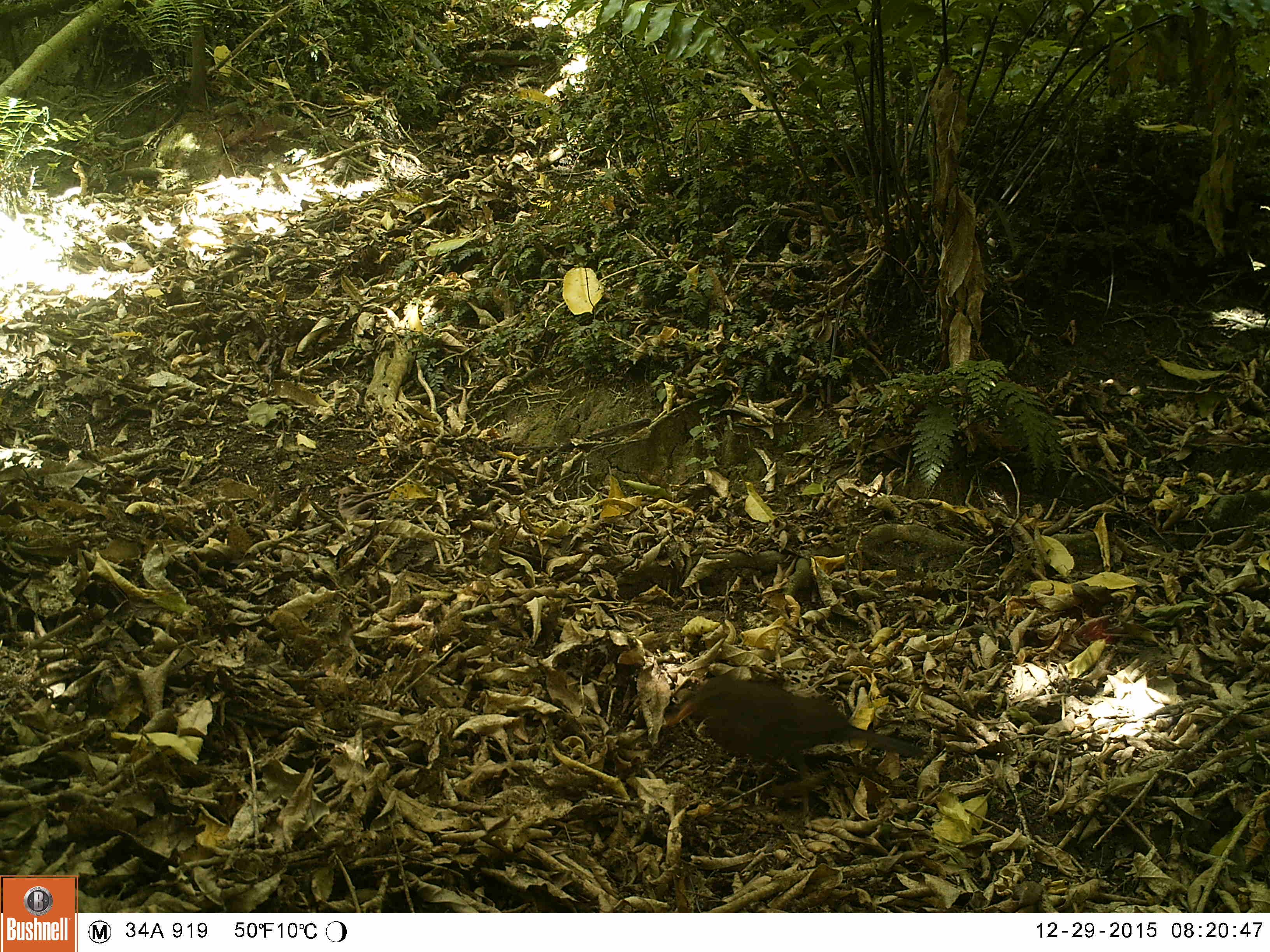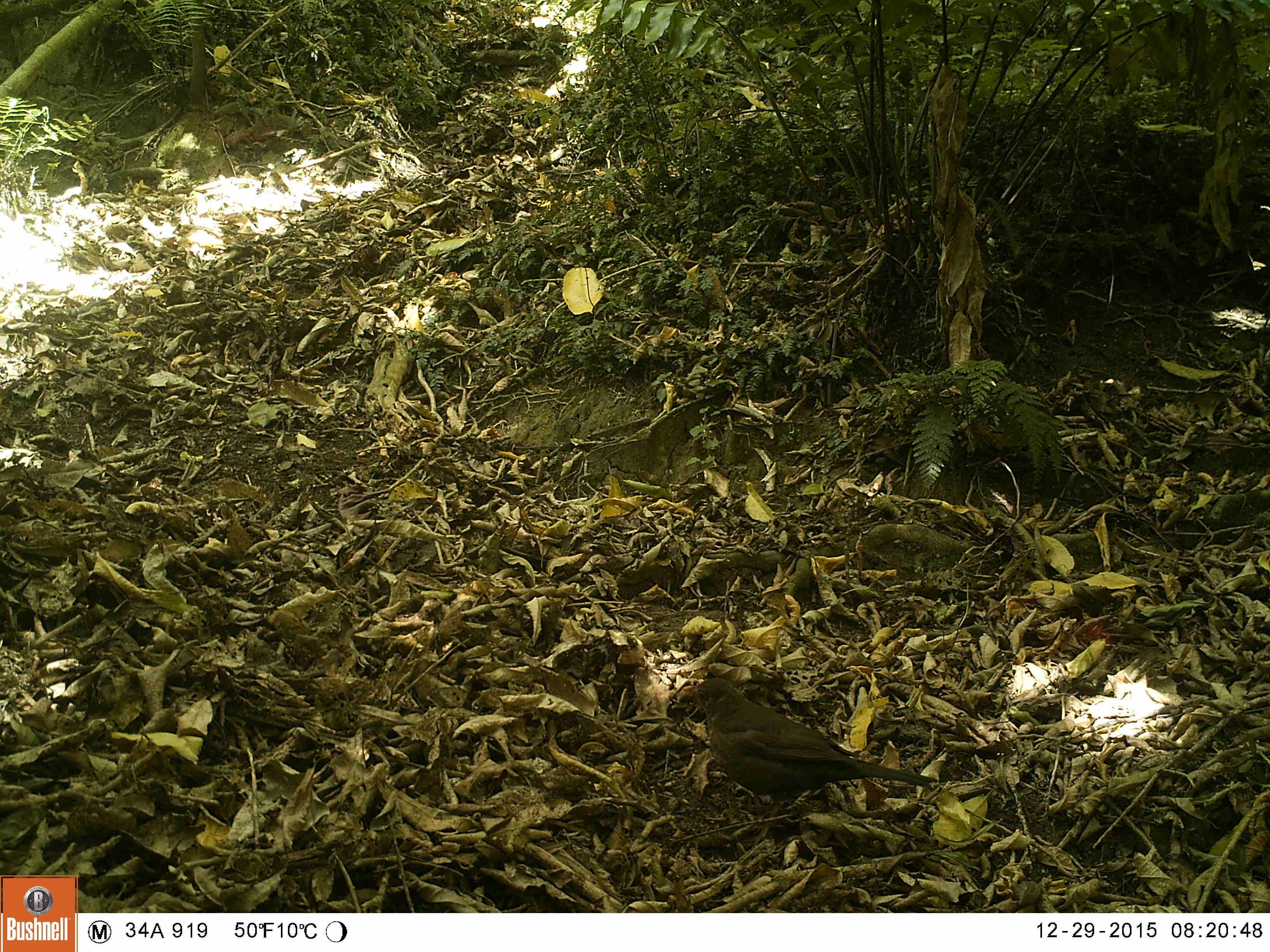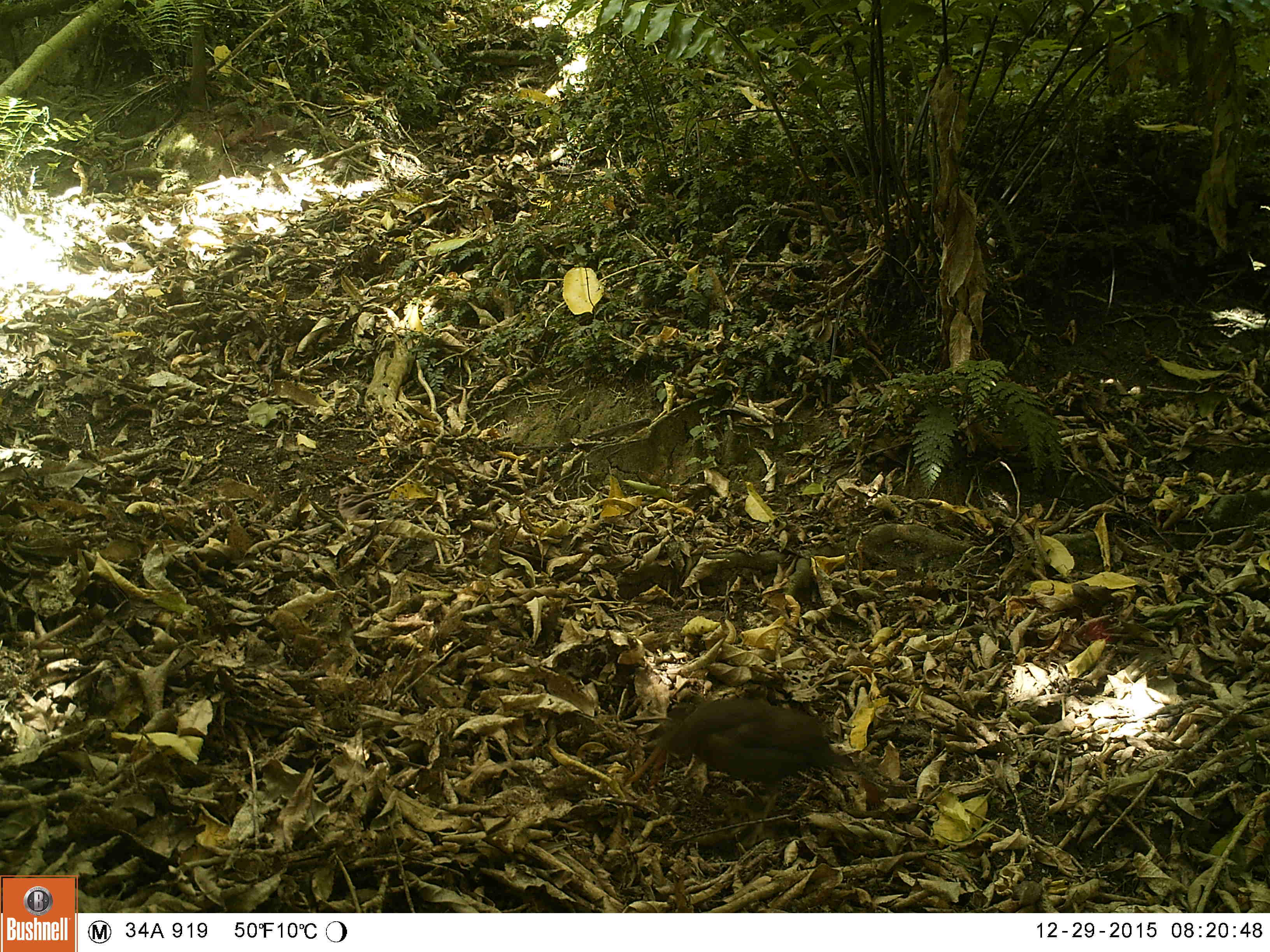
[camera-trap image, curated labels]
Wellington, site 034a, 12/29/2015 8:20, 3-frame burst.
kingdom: Animalia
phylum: Chordata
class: Aves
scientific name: Aves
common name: bird